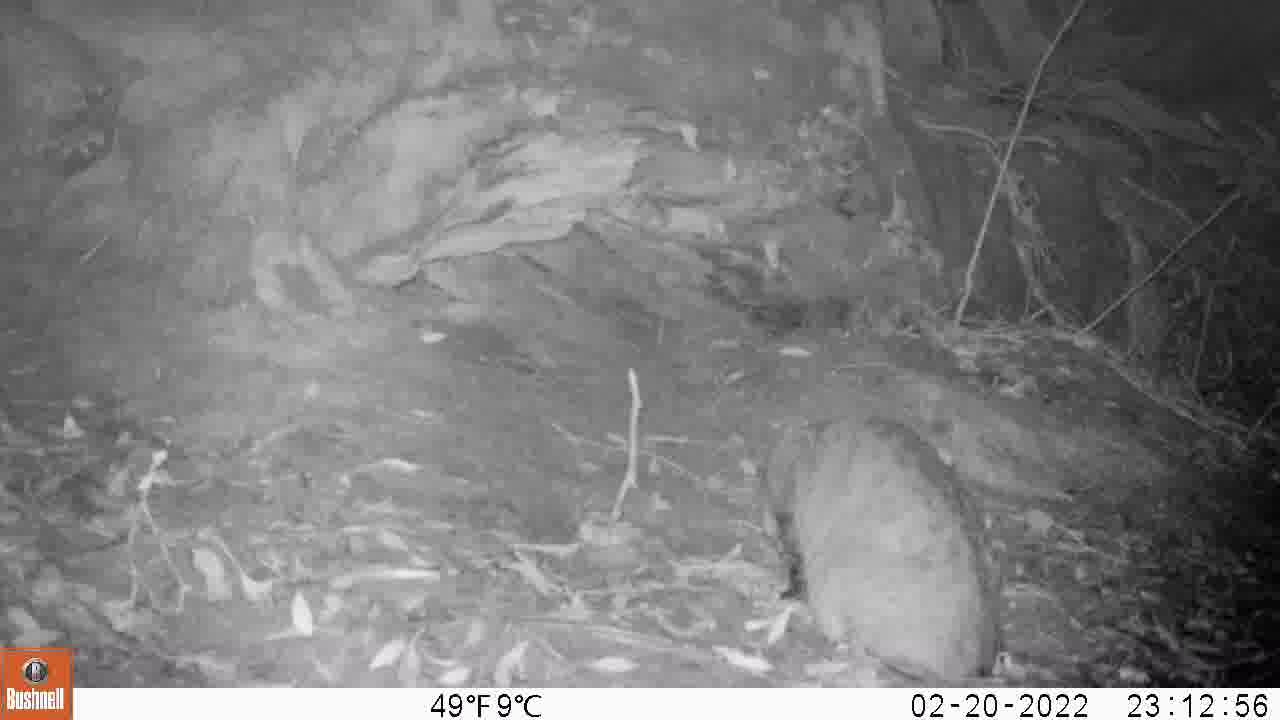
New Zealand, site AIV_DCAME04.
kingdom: Animalia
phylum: Chordata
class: Mammalia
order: Carnivora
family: Felidae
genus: Felis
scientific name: Felis catus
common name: domestic cat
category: cat